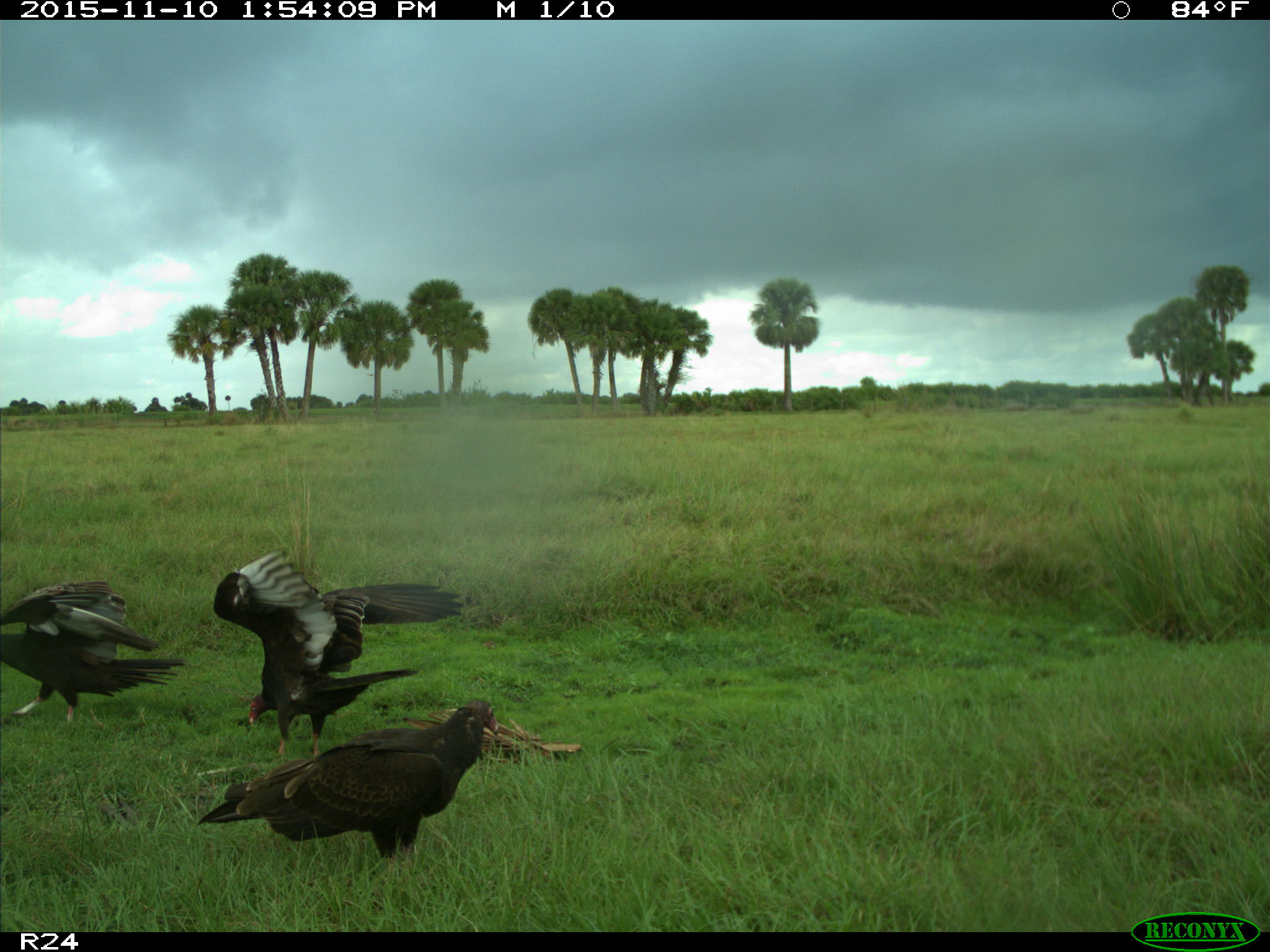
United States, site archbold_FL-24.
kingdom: Animalia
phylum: Chordata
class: Aves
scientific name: Aves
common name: birds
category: unidentified bird